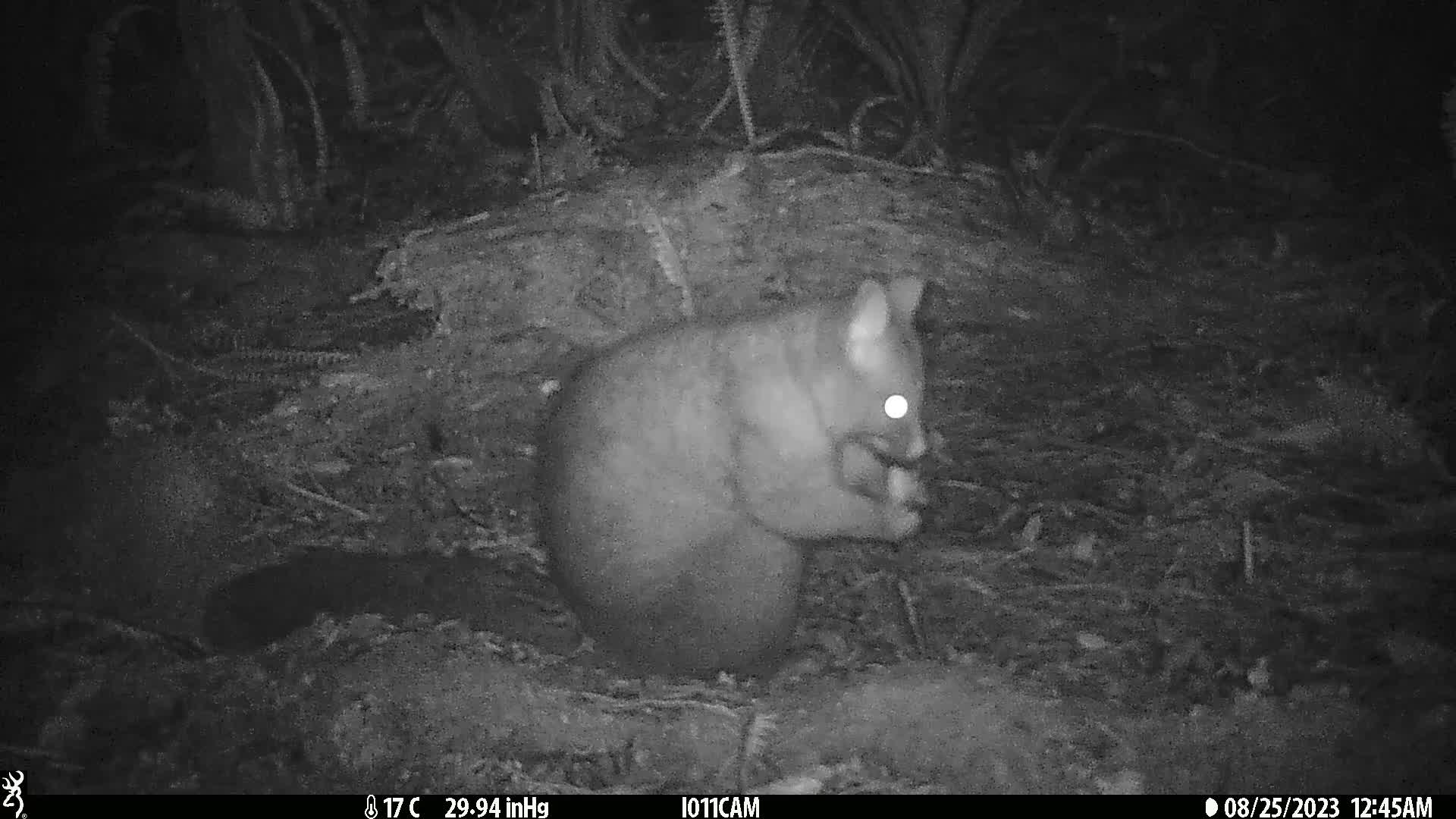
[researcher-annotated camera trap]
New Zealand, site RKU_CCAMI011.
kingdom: Animalia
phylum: Chordata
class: Mammalia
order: Diprotodontia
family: Phalangeridae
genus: Trichosurus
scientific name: Trichosurus vulpecula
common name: common brushtail possum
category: possum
Possum (common brushtail possum) (Trichosurus vulpecula).